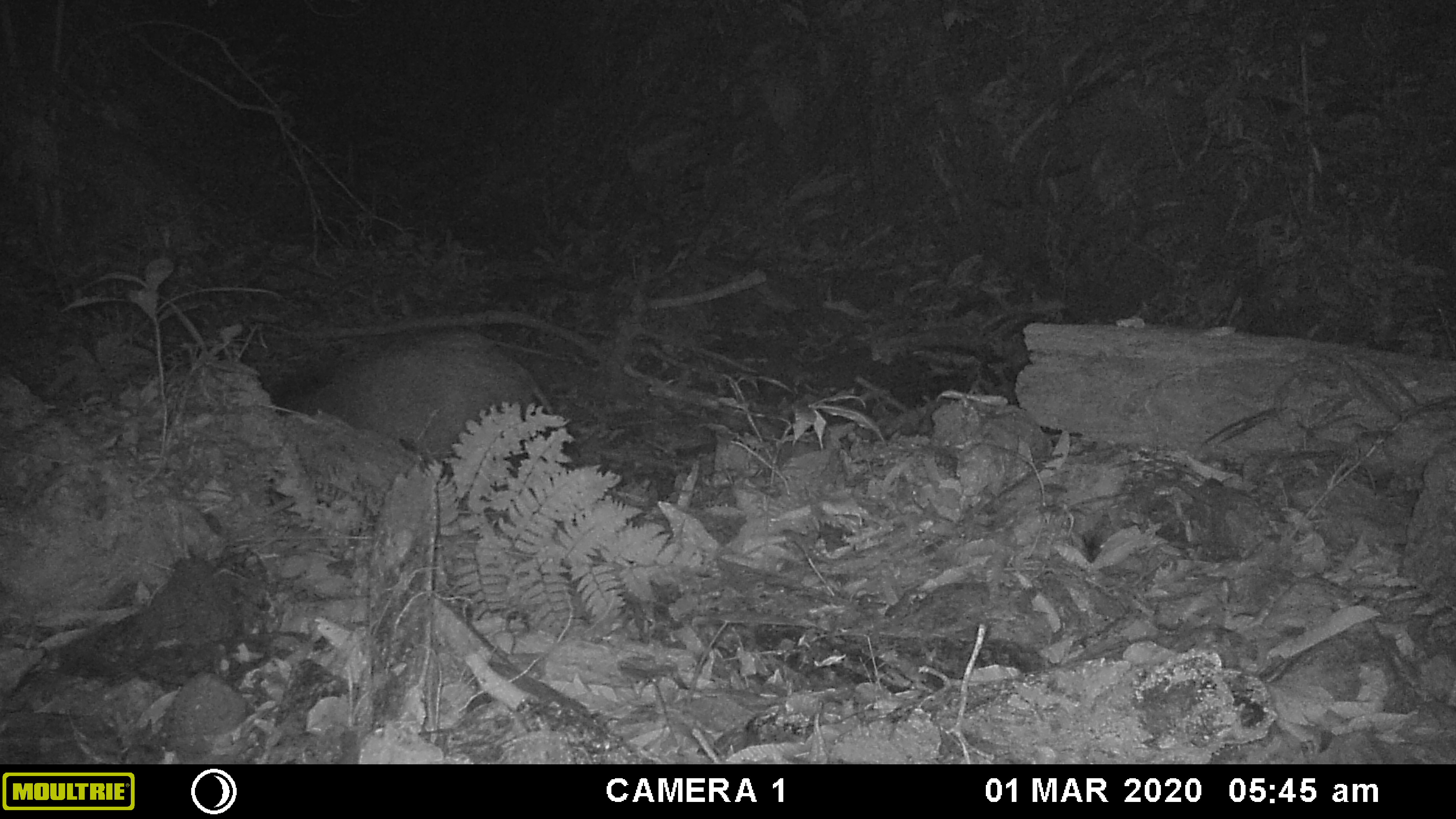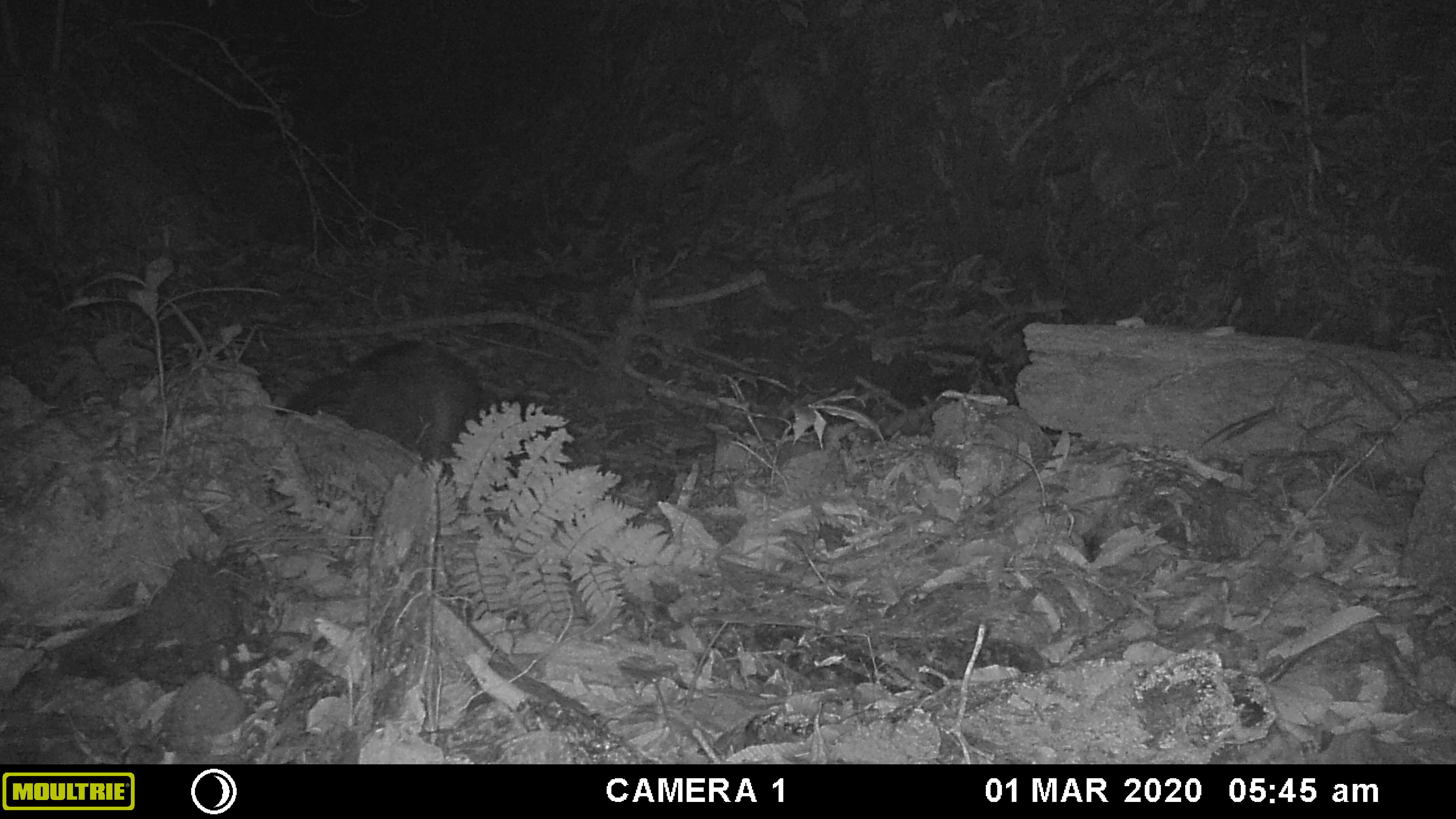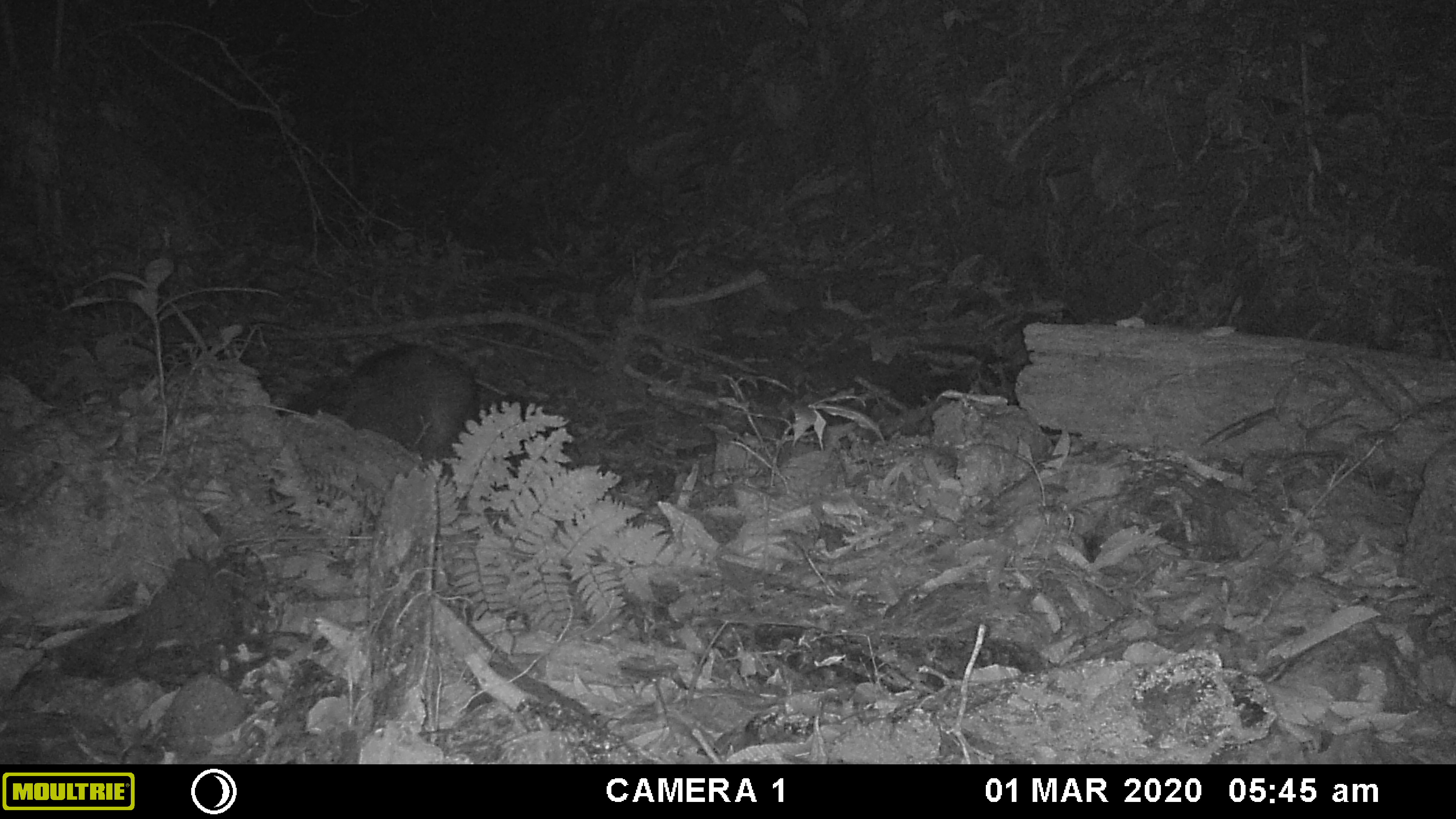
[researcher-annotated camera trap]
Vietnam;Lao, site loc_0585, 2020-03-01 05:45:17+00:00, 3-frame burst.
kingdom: Animalia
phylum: Chordata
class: Mammalia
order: Artiodactyla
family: Suidae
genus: Sus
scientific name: Sus scrofa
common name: eurasian wild pig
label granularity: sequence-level